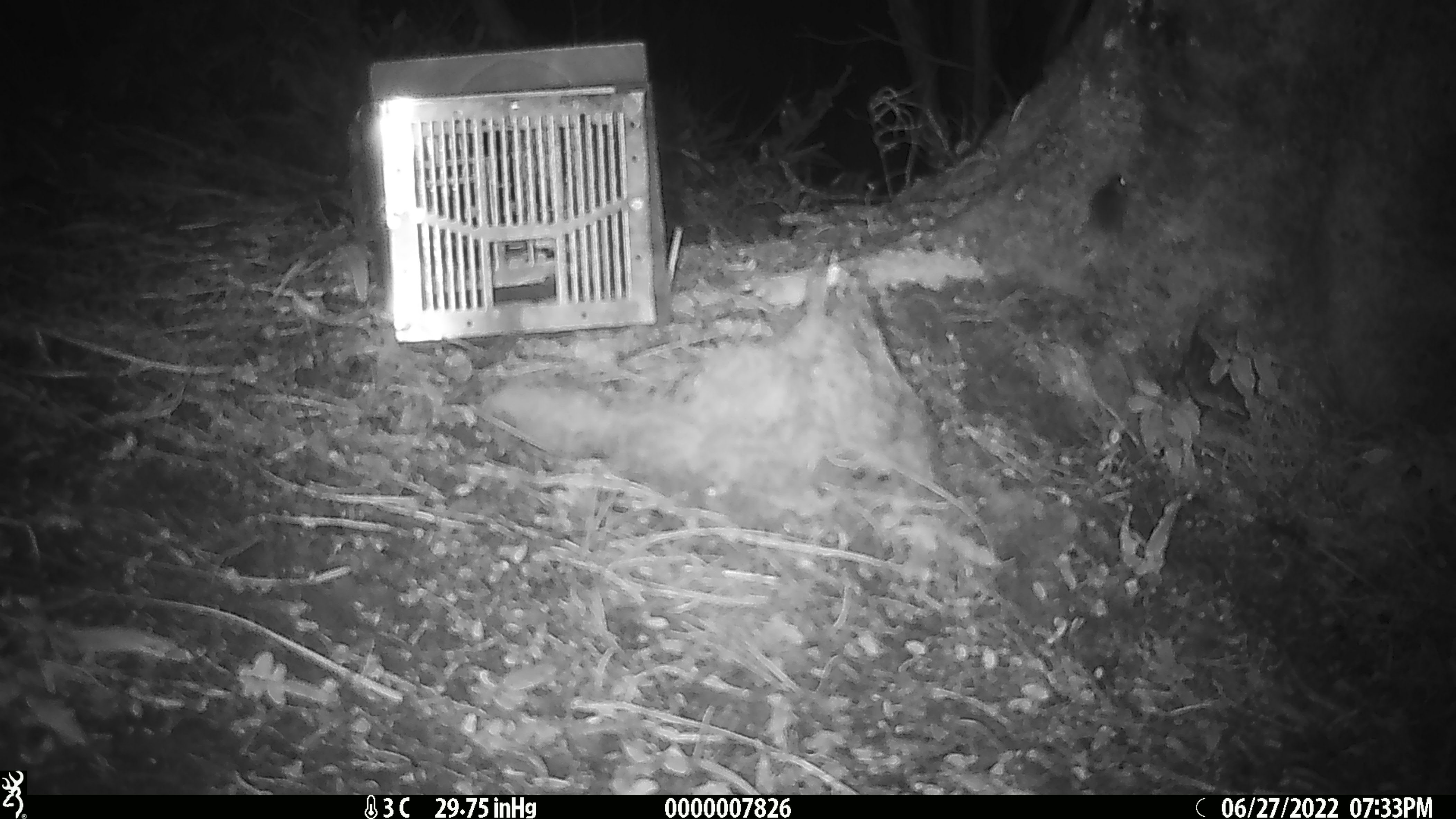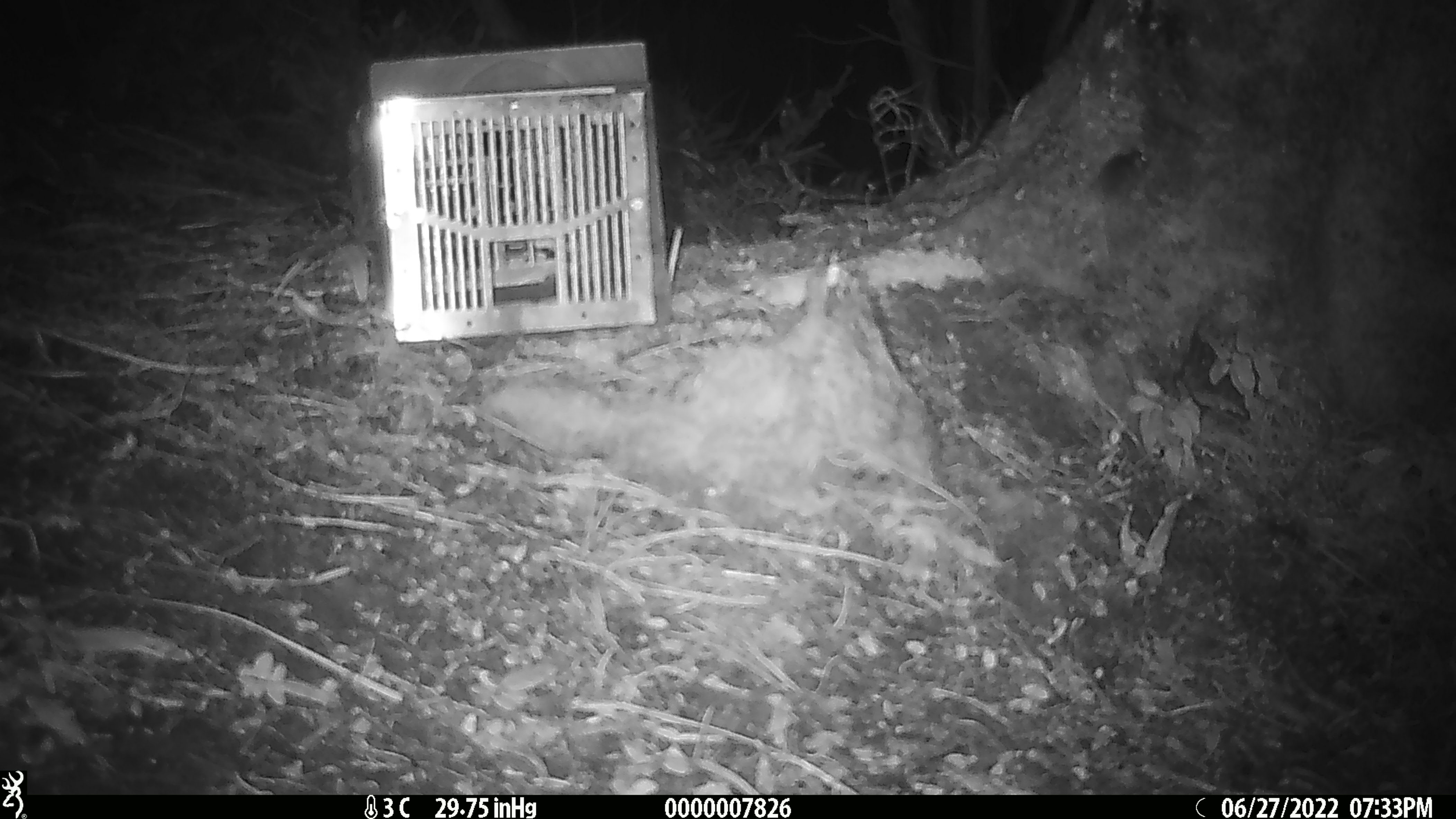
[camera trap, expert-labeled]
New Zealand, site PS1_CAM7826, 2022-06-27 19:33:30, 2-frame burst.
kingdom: Animalia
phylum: Chordata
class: Mammalia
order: Rodentia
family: Muridae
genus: Mus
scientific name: Mus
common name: mouse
Mouse (Mus).